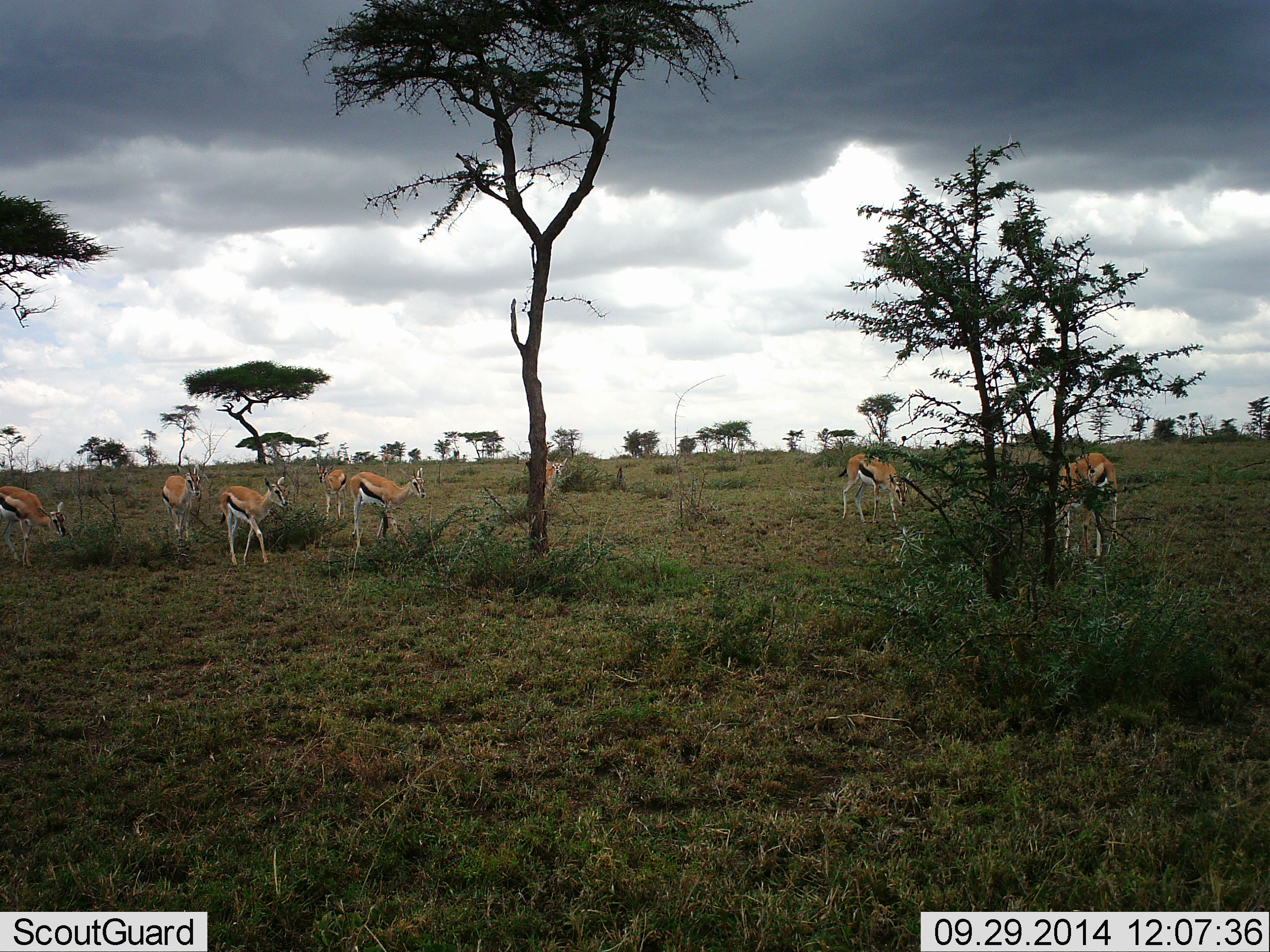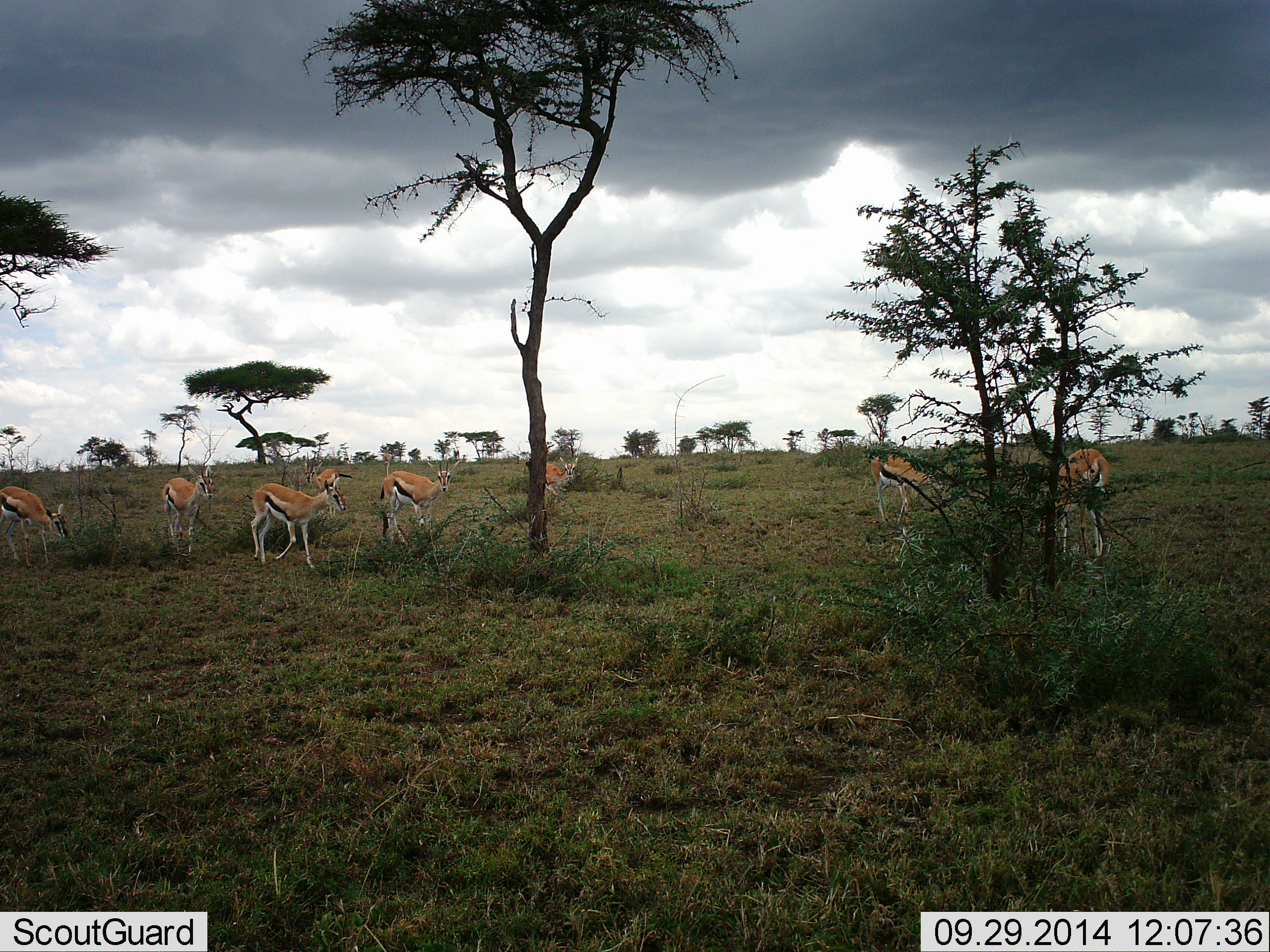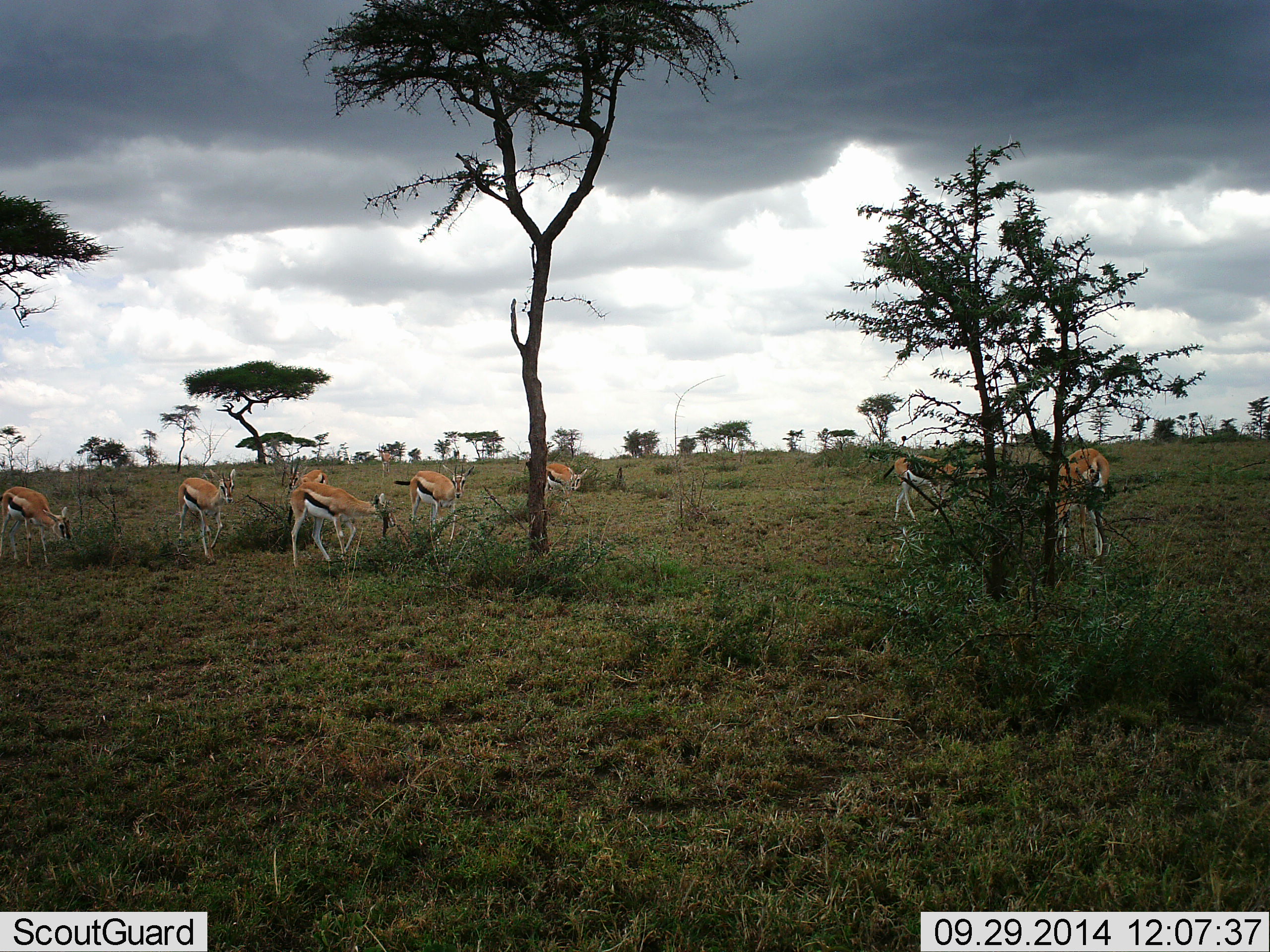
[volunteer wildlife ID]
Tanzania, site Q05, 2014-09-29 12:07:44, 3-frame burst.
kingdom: Animalia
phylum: Chordata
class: Mammalia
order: Artiodactyla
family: Bovidae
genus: Eudorcas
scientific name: Eudorcas thomsonii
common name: thomson's gazelle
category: gazellethomsons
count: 8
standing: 40%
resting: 0%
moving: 90%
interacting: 0%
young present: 0%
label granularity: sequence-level